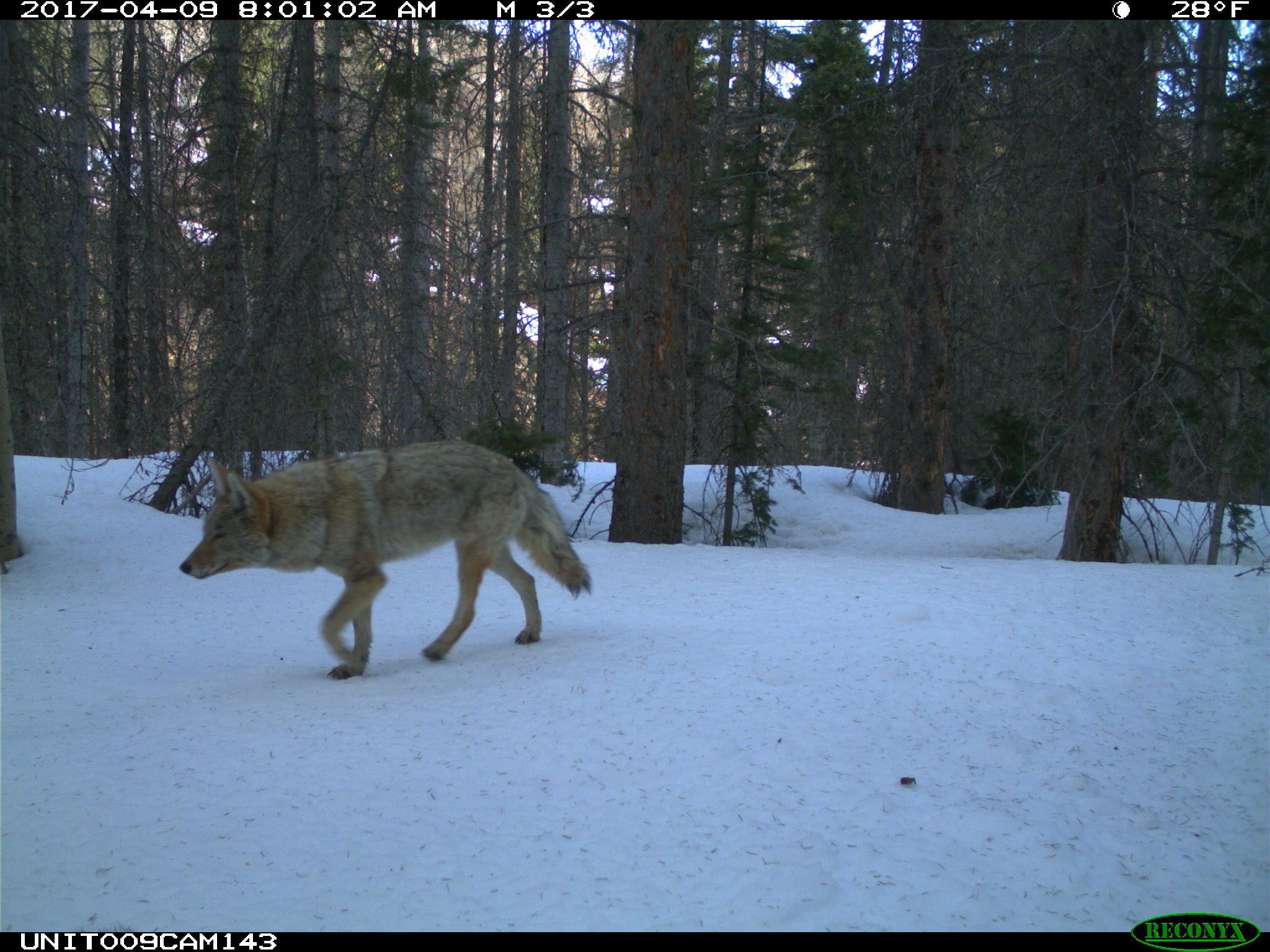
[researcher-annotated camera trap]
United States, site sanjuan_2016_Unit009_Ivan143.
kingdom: Animalia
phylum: Chordata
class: Mammalia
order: Carnivora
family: Canidae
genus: Canis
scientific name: Canis latrans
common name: coyote